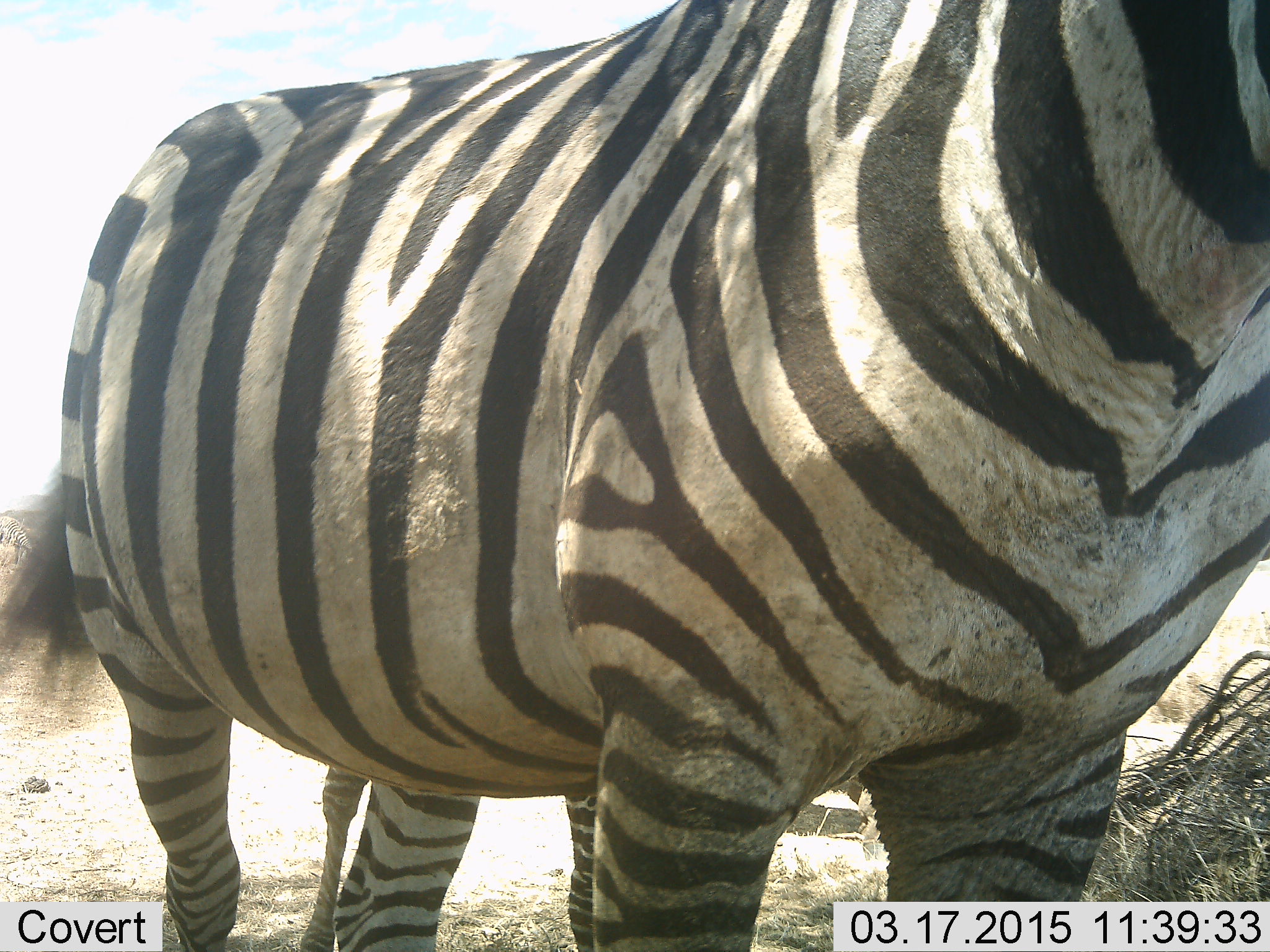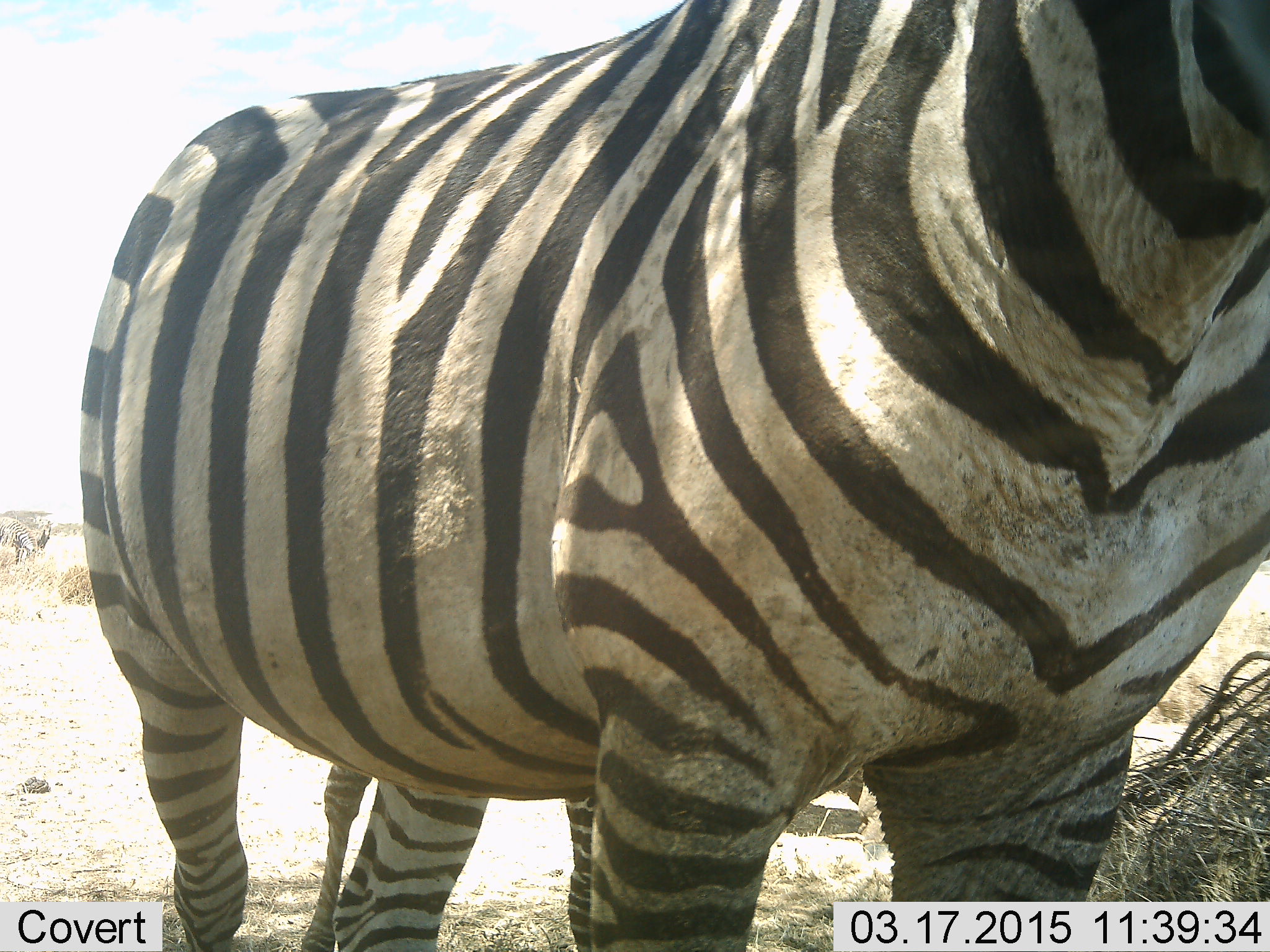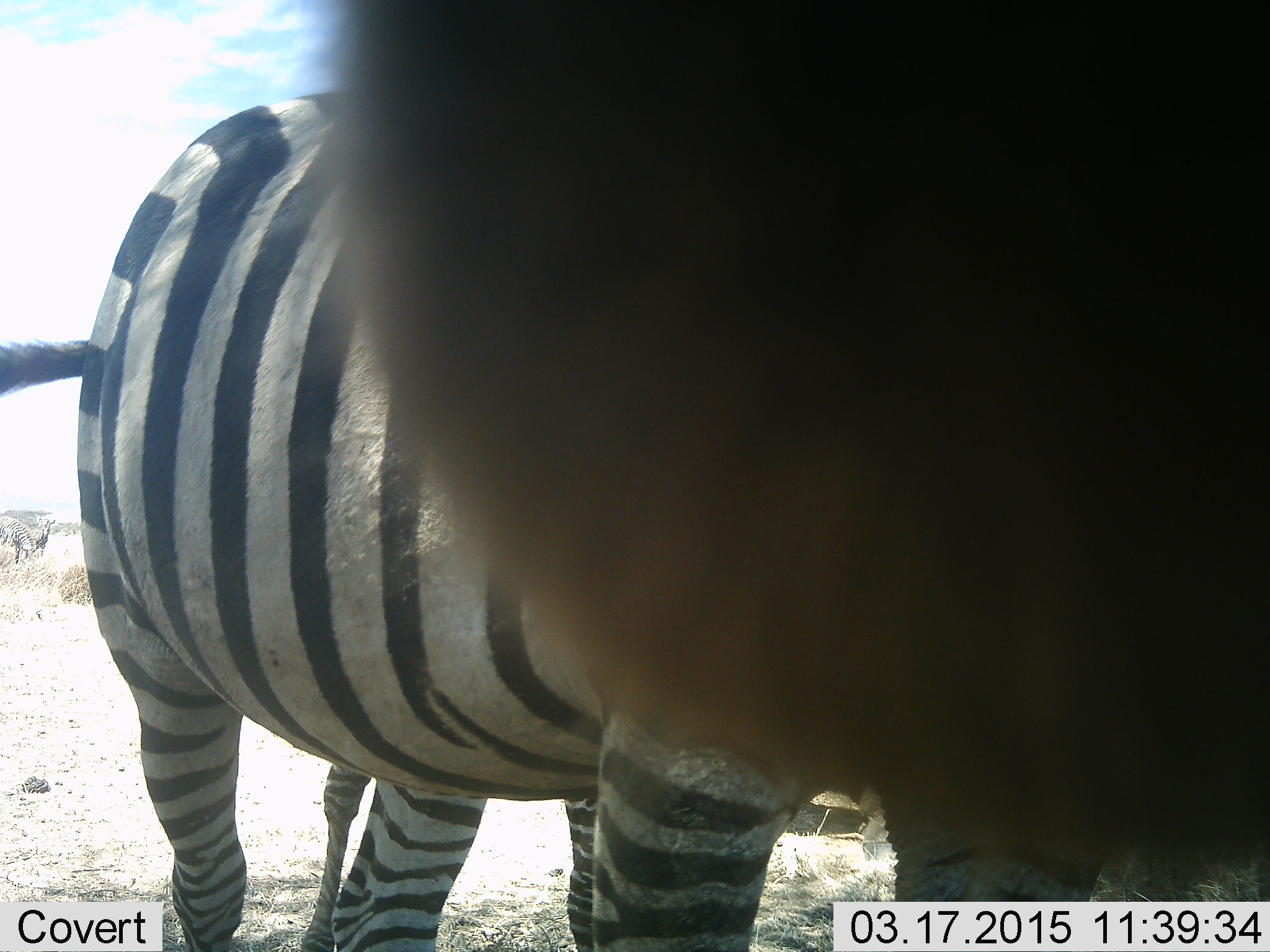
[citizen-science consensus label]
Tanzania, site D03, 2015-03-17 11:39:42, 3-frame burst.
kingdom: Animalia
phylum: Chordata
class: Mammalia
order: Perissodactyla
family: Equidae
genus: Equus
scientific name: Equus quagga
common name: plains zebra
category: zebra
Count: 1.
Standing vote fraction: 90%.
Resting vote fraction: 10%.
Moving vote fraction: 0%.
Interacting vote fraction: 10%.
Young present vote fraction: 0%.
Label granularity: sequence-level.